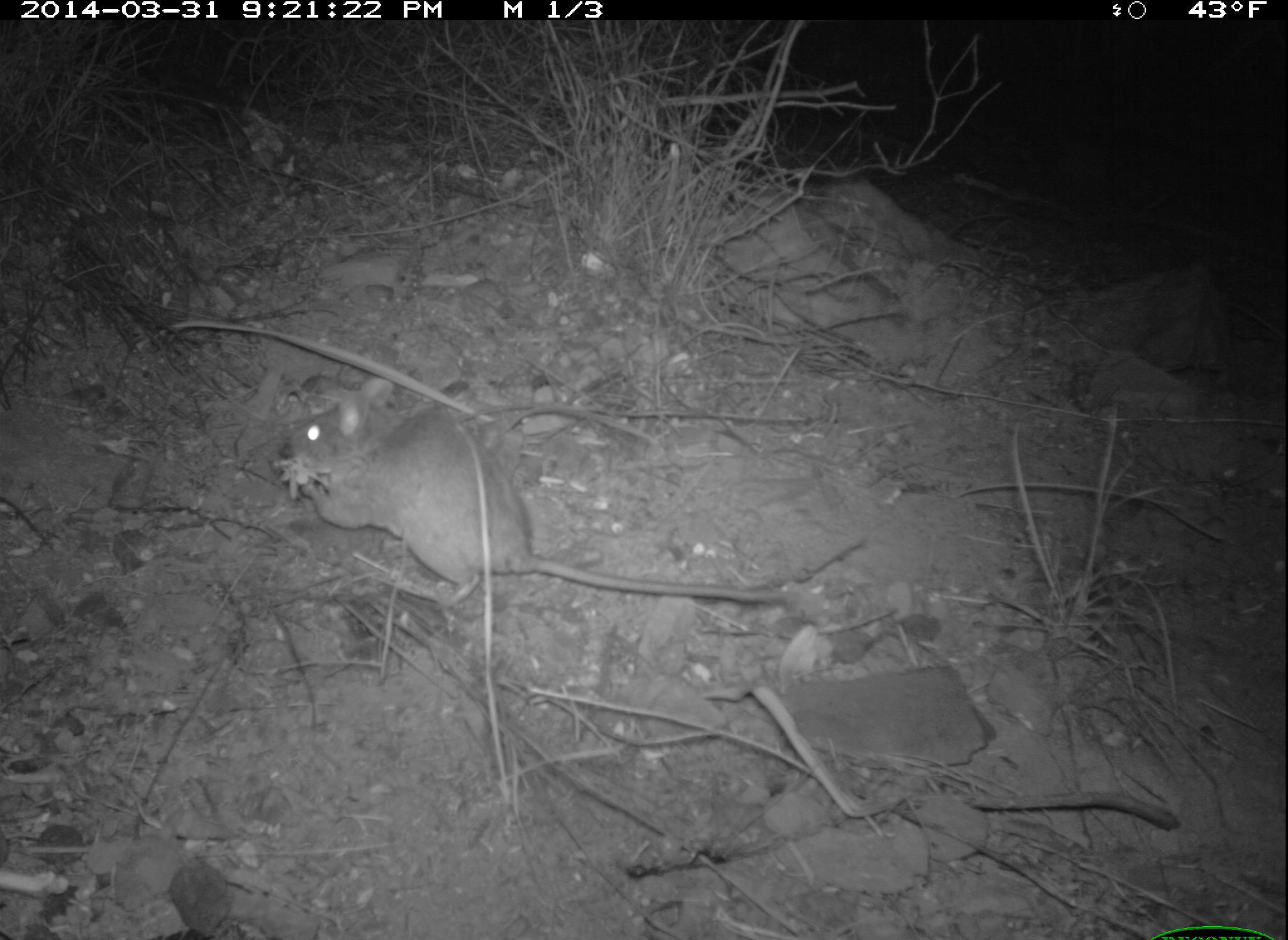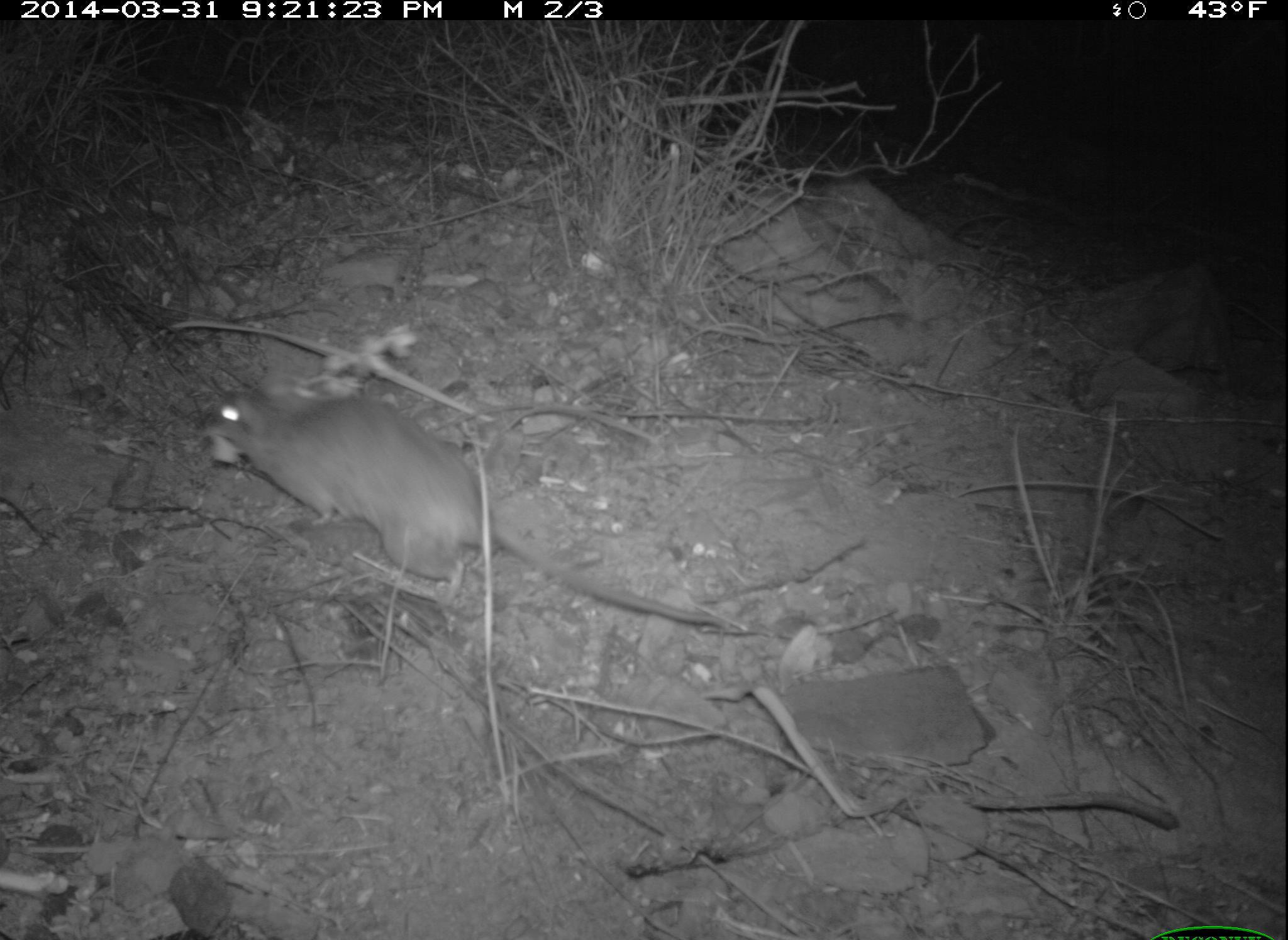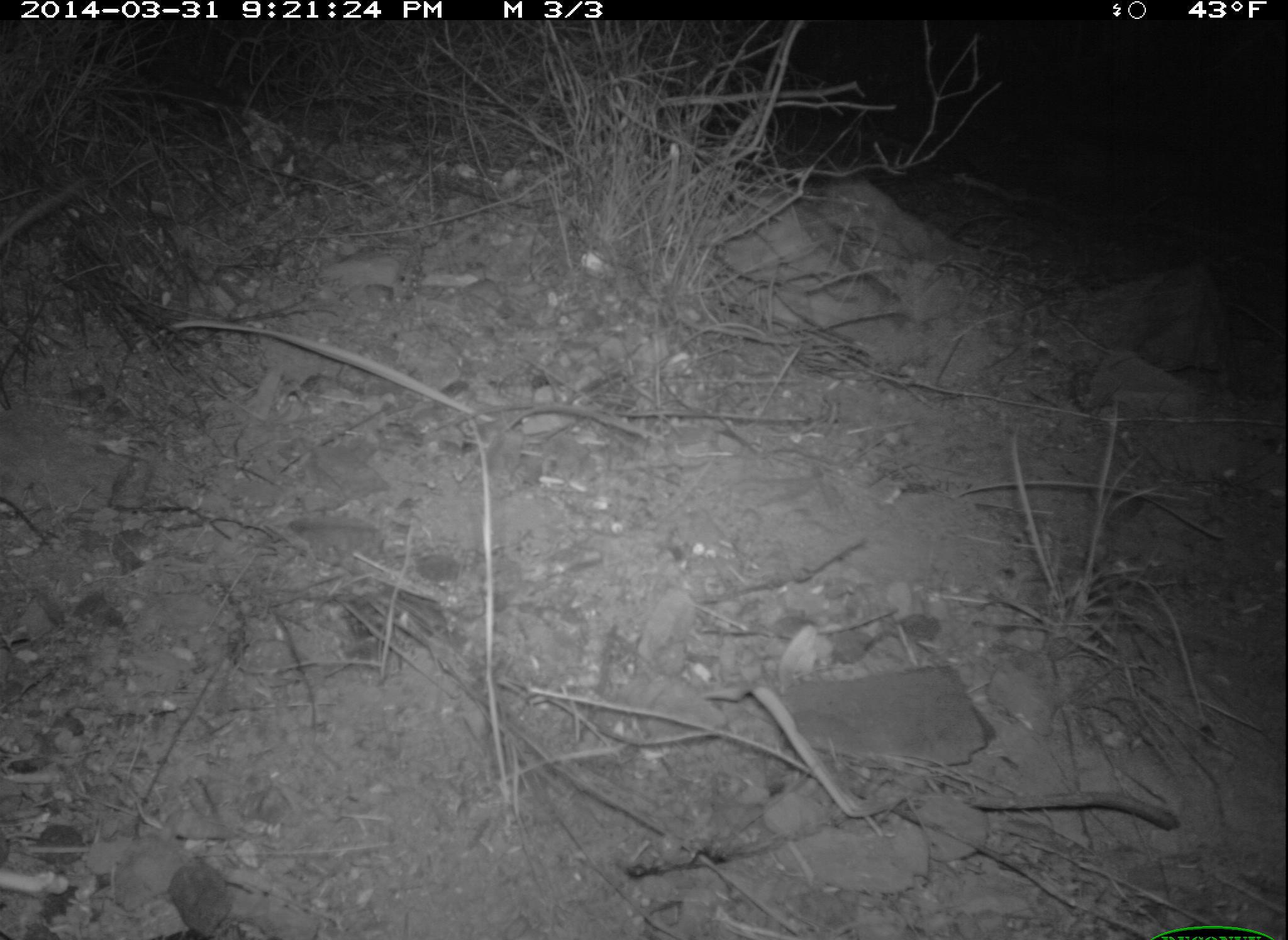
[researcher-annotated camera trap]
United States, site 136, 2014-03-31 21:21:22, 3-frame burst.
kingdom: Animalia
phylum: Chordata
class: Mammalia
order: Rodentia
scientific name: Rodentia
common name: rodent